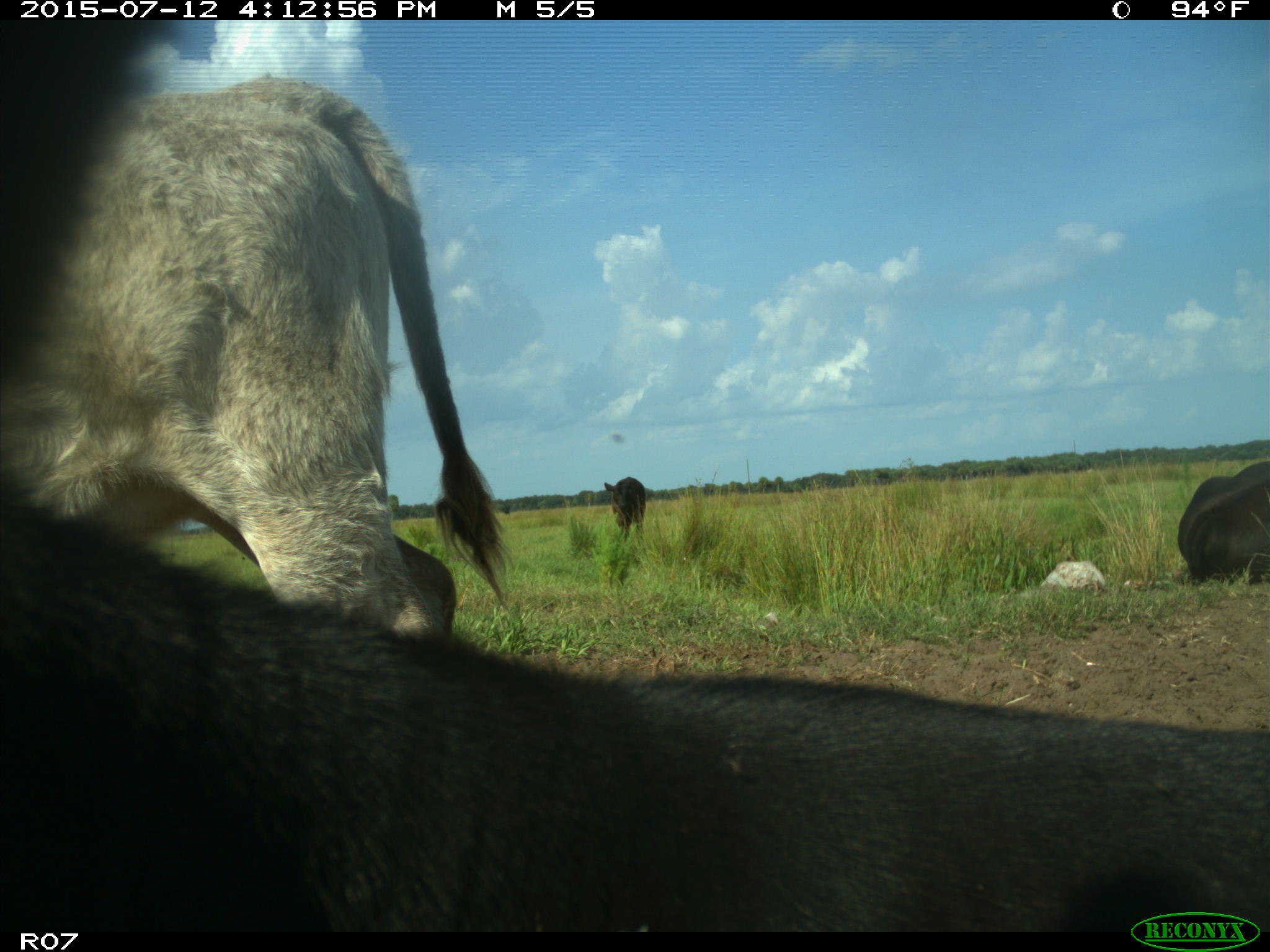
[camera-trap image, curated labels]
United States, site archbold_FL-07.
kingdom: Animalia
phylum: Chordata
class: Mammalia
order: Artiodactyla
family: Bovidae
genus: Bos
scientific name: Bos taurus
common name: domestic cow